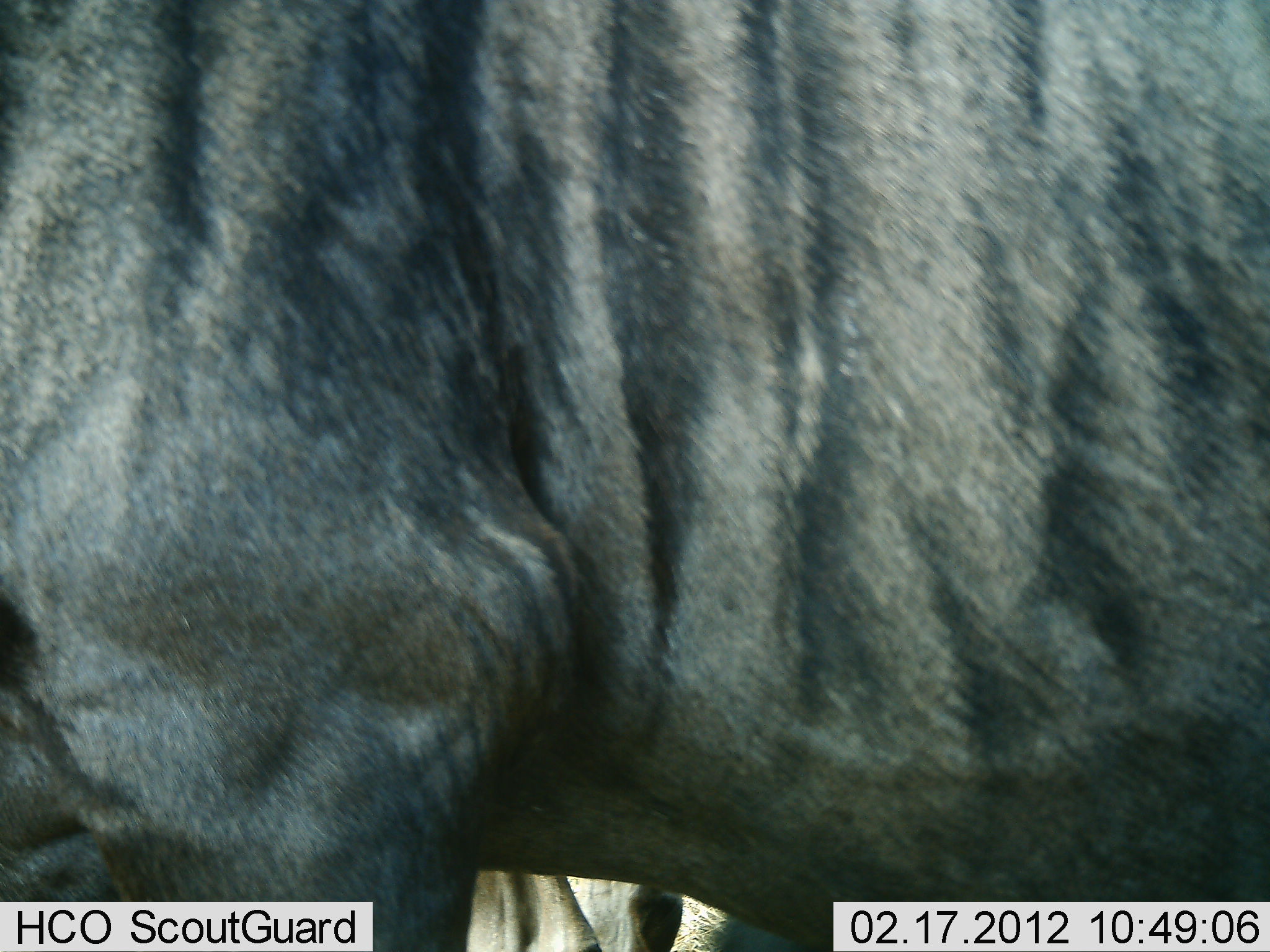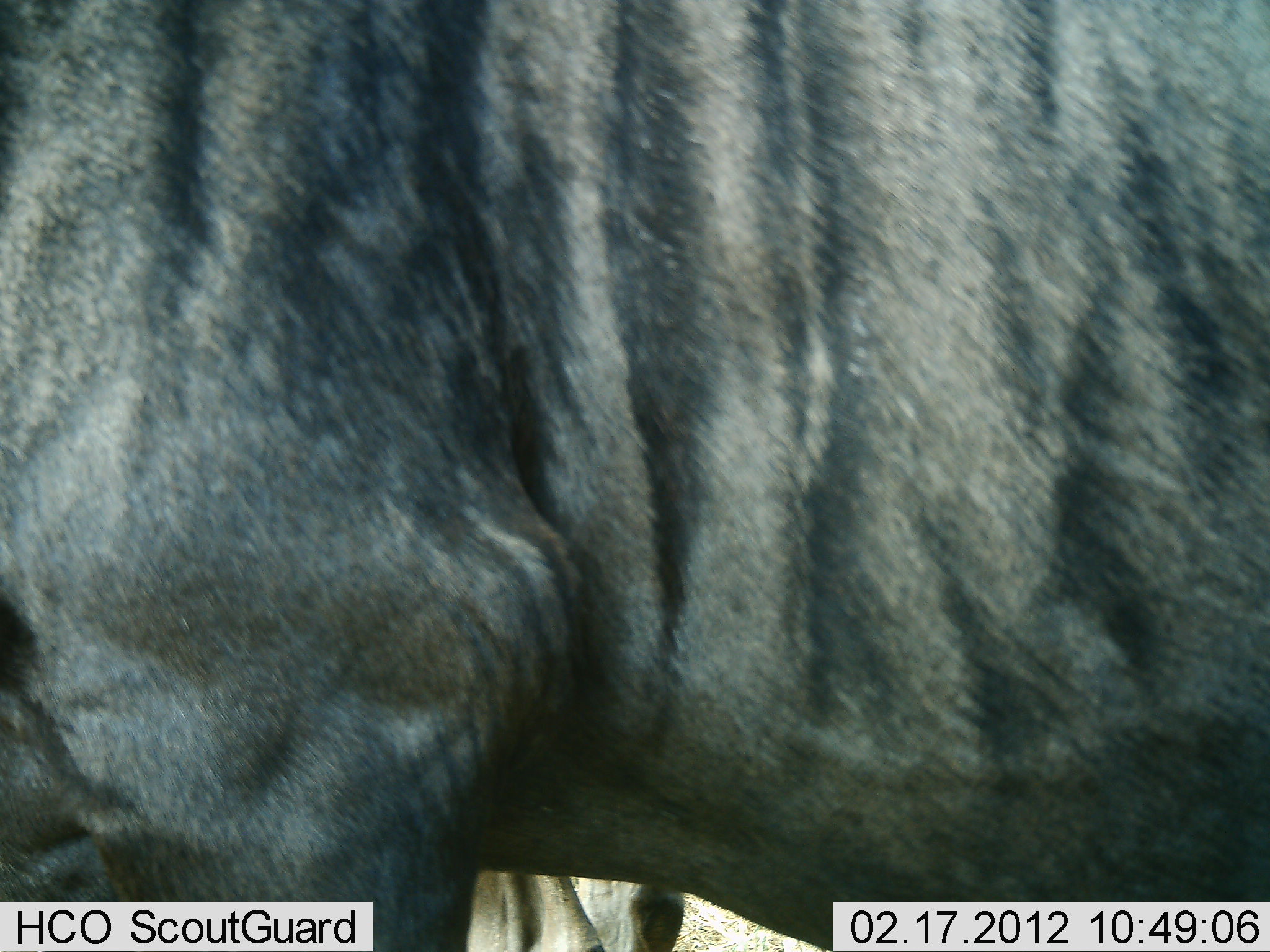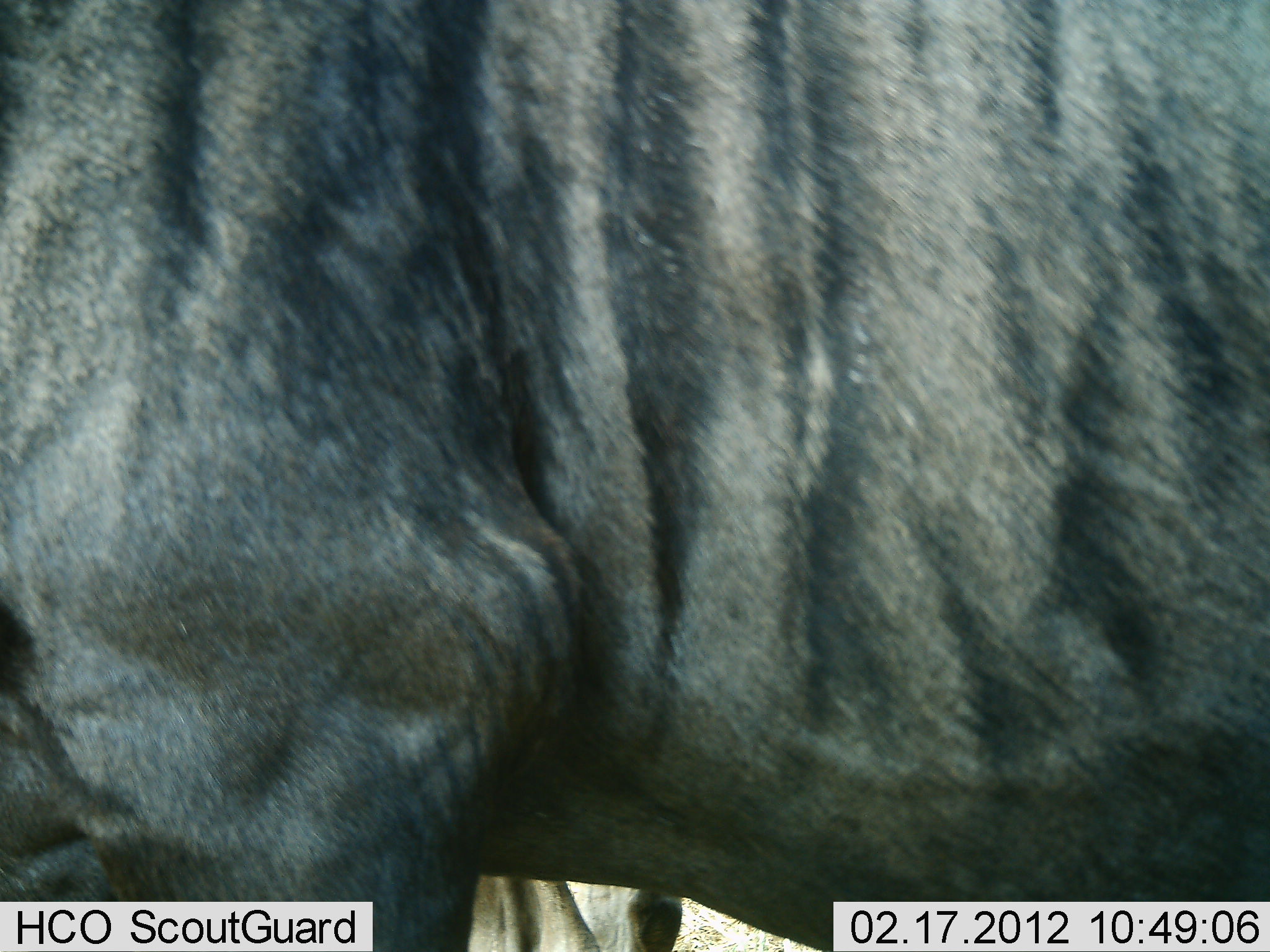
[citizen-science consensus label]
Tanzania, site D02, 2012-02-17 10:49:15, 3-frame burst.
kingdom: Animalia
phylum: Chordata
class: Mammalia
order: Artiodactyla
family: Bovidae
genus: Connochaetes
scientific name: Connochaetes taurinus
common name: blue wildebeest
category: wildebeest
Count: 1.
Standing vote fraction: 100%.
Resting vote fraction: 0%.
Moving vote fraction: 0%.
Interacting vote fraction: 0%.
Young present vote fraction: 0%.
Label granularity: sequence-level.